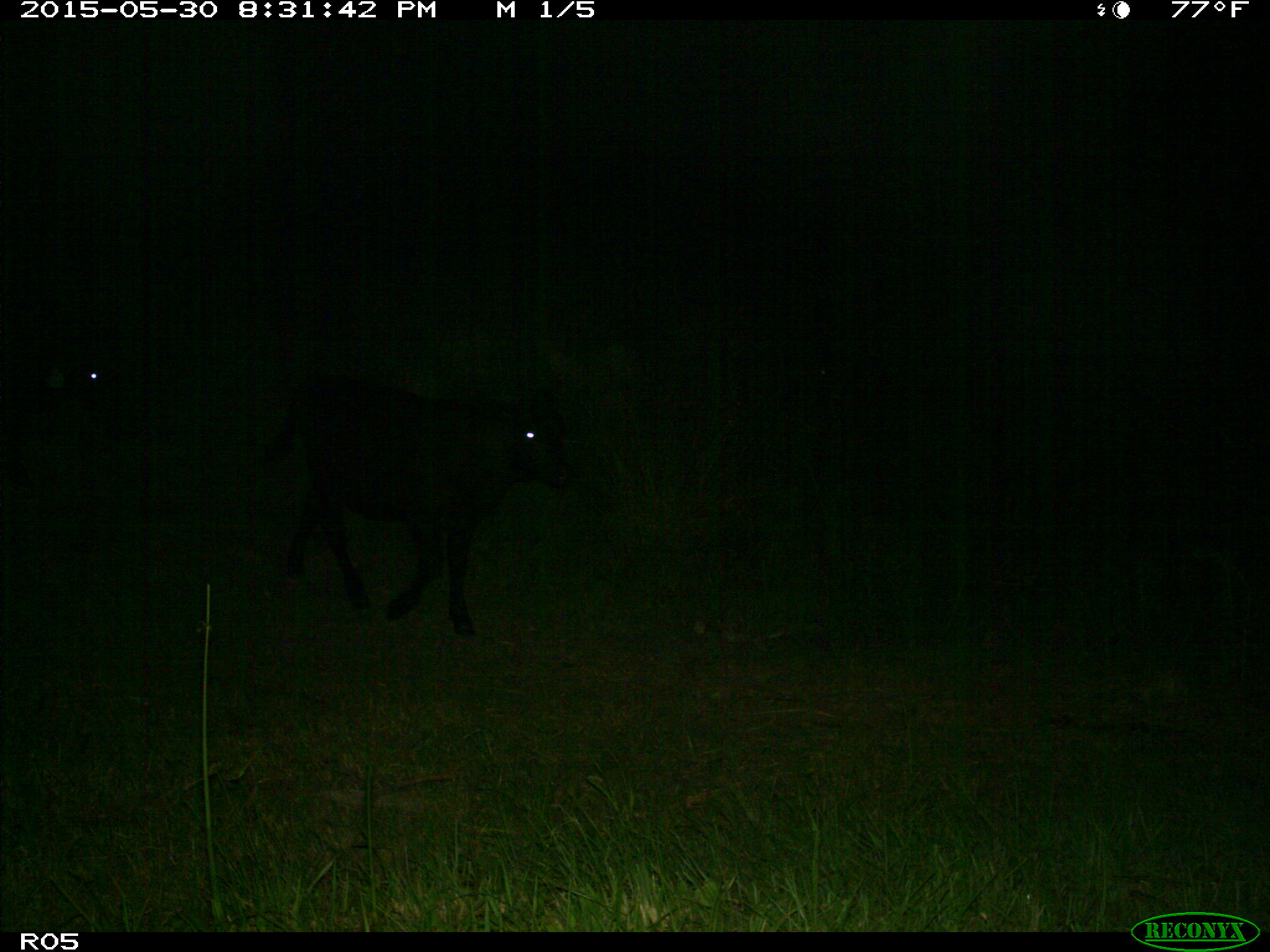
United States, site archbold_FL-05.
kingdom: Animalia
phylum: Chordata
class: Mammalia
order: Artiodactyla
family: Bovidae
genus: Bos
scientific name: Bos taurus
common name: domestic cow